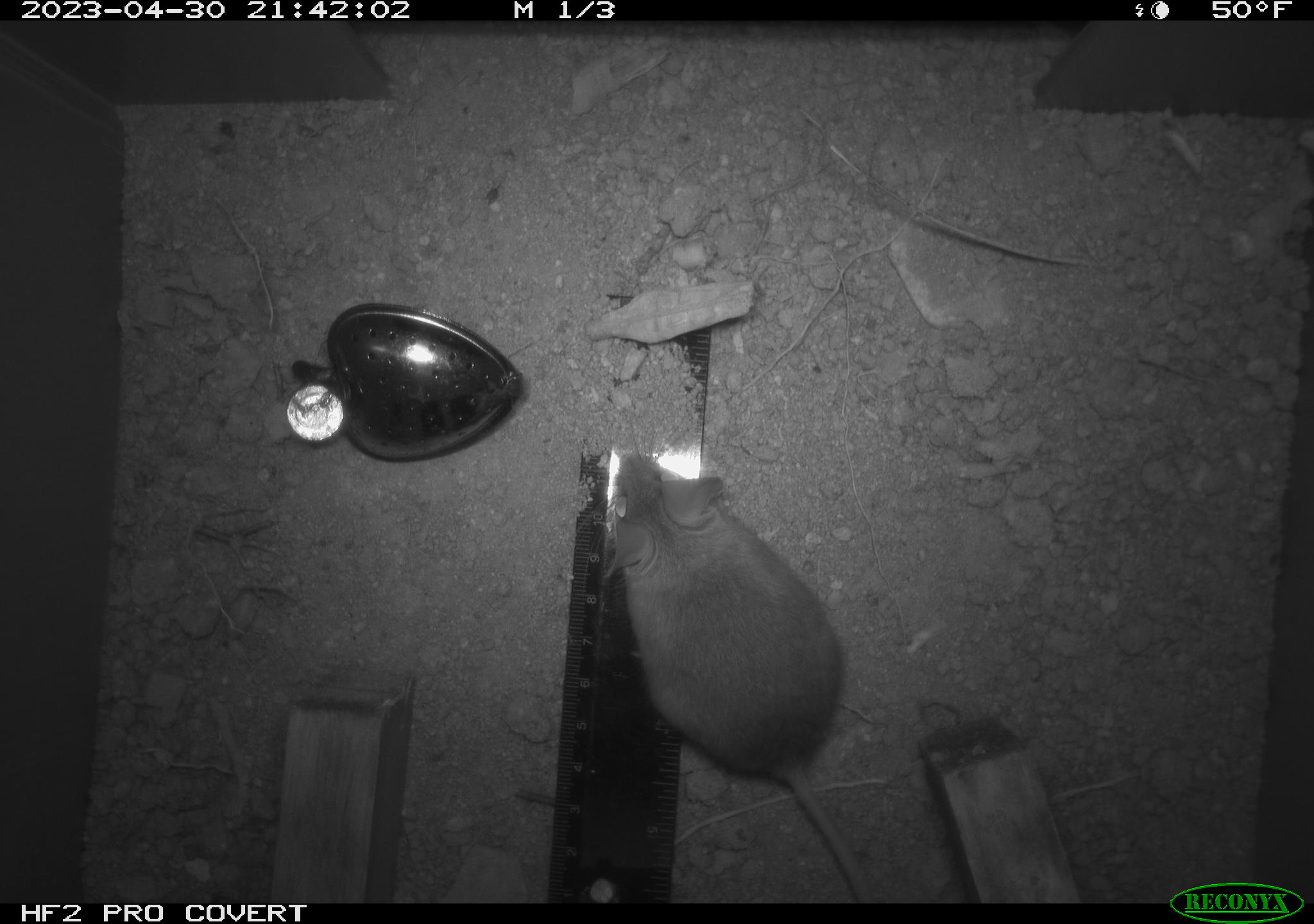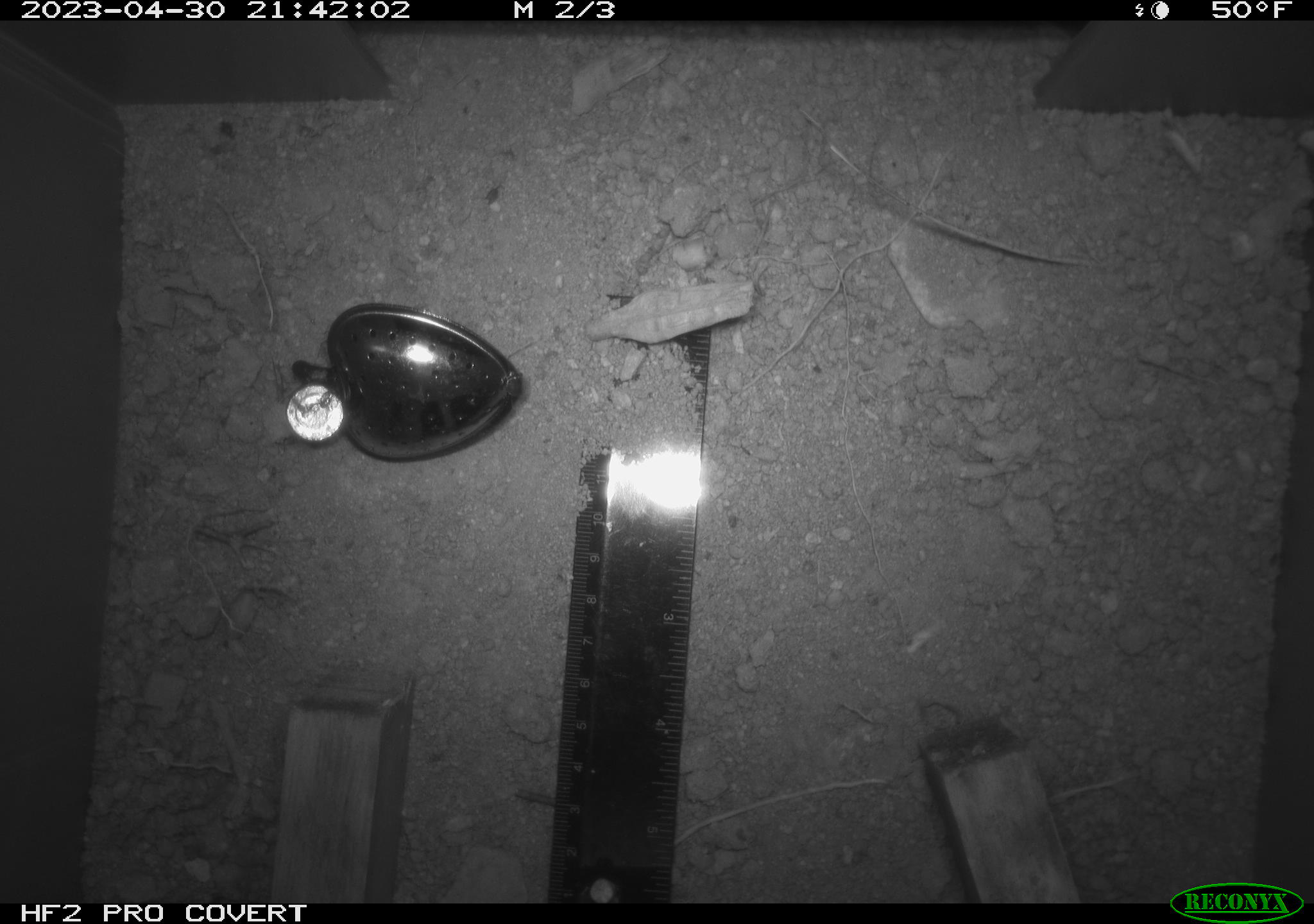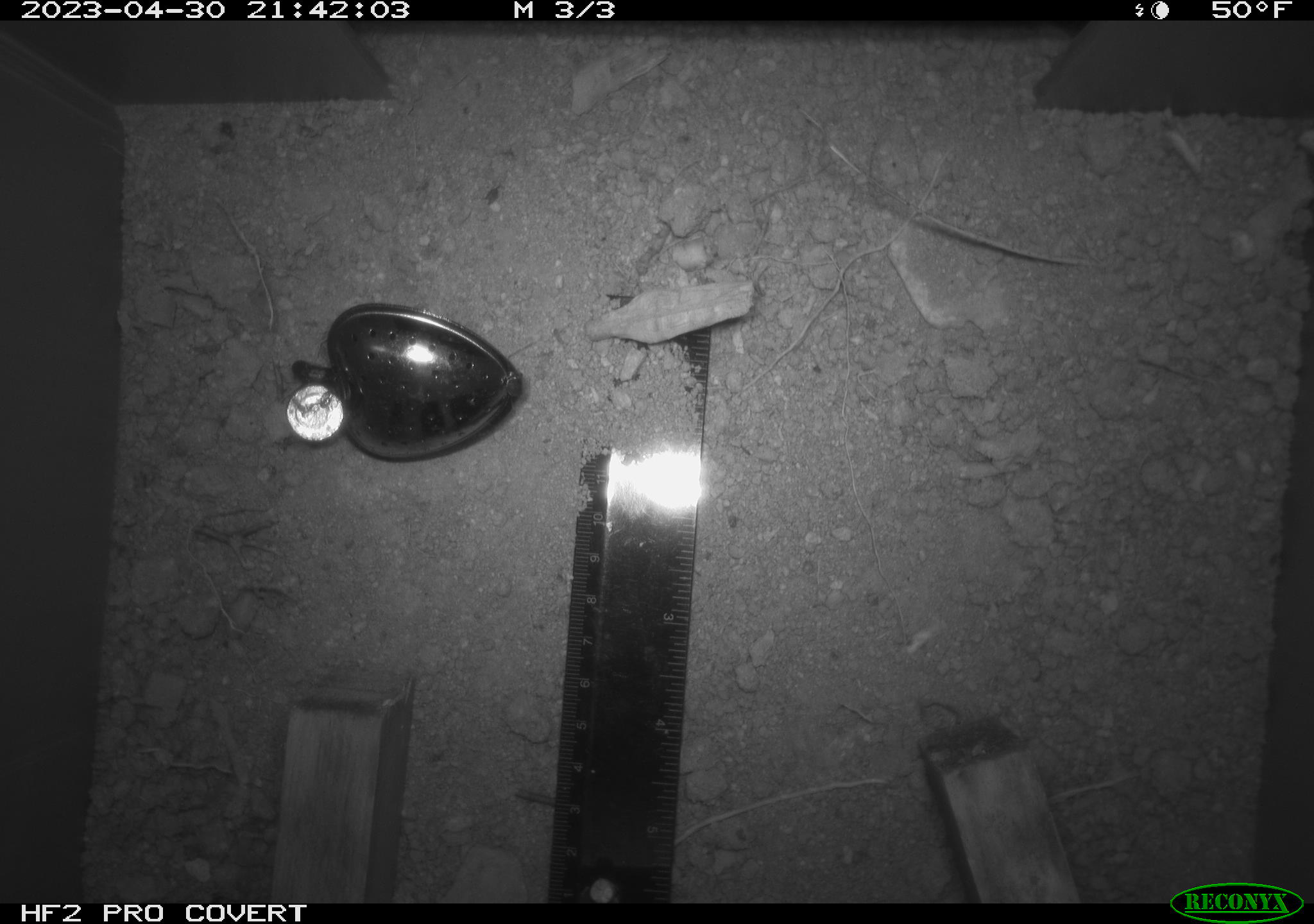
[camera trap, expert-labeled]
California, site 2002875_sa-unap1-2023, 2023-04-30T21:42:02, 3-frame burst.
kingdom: Animalia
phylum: Chordata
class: Mammalia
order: Rodentia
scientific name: Rodentia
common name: mouse species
Mouse species (Rodentia).